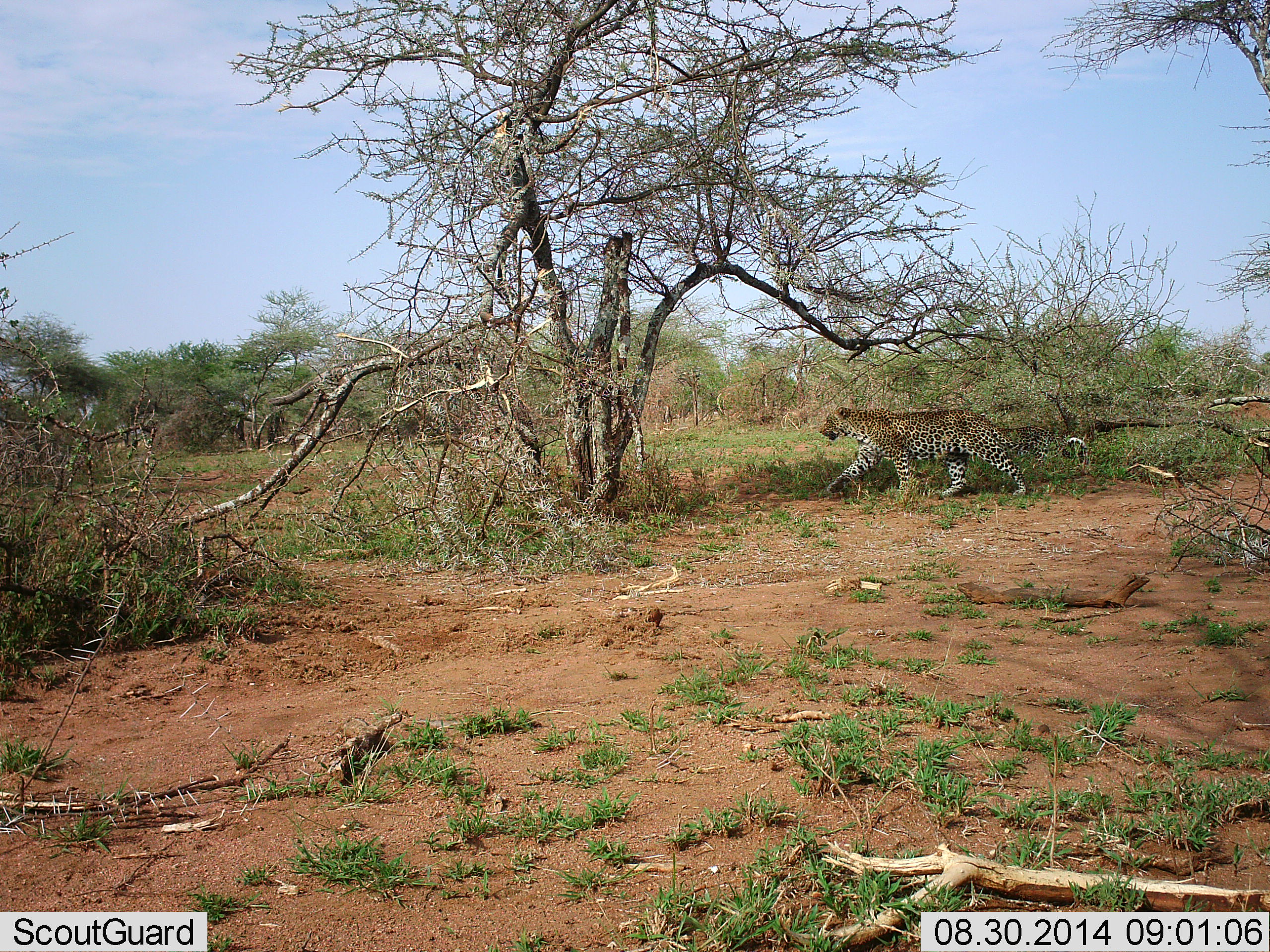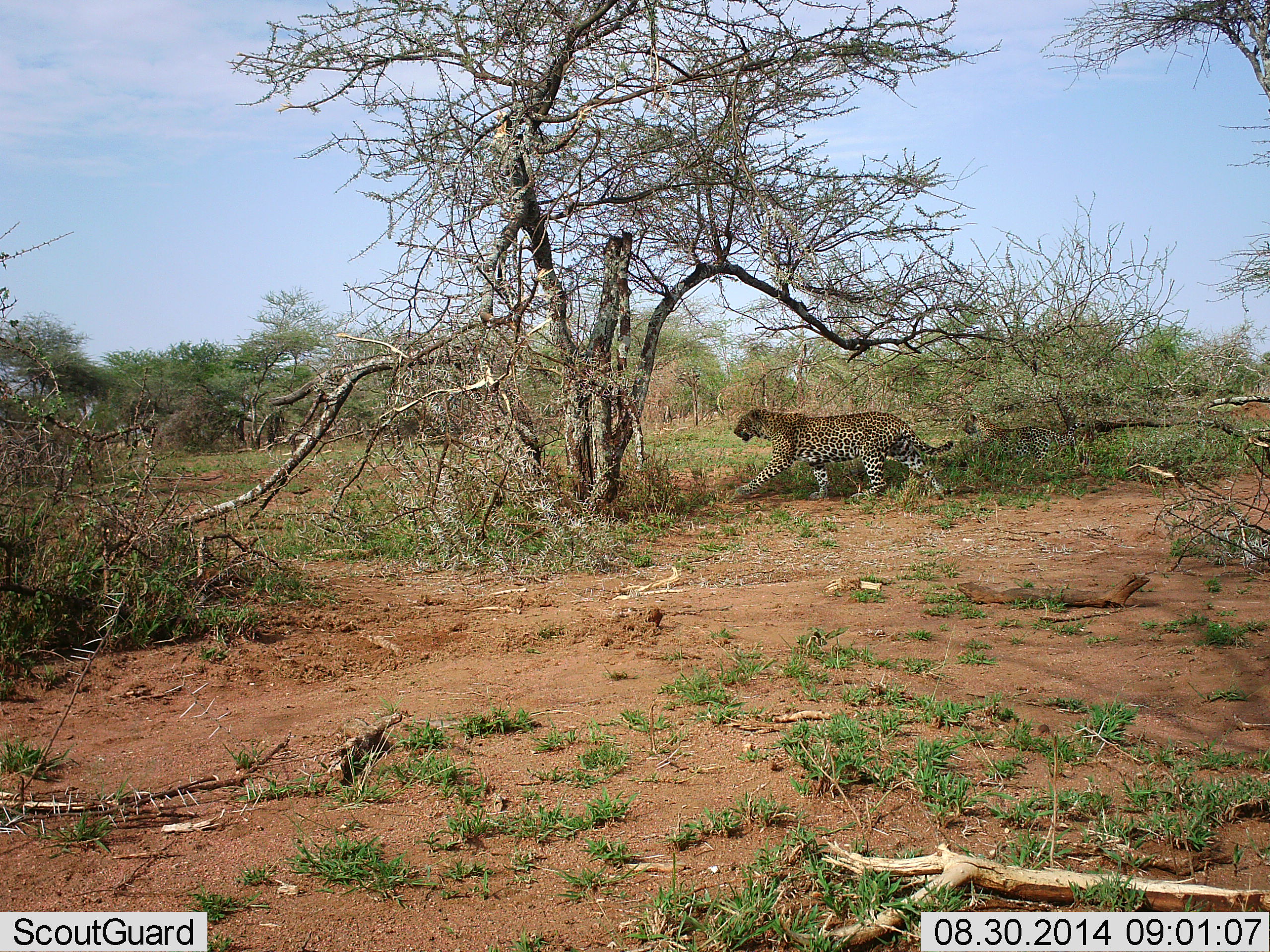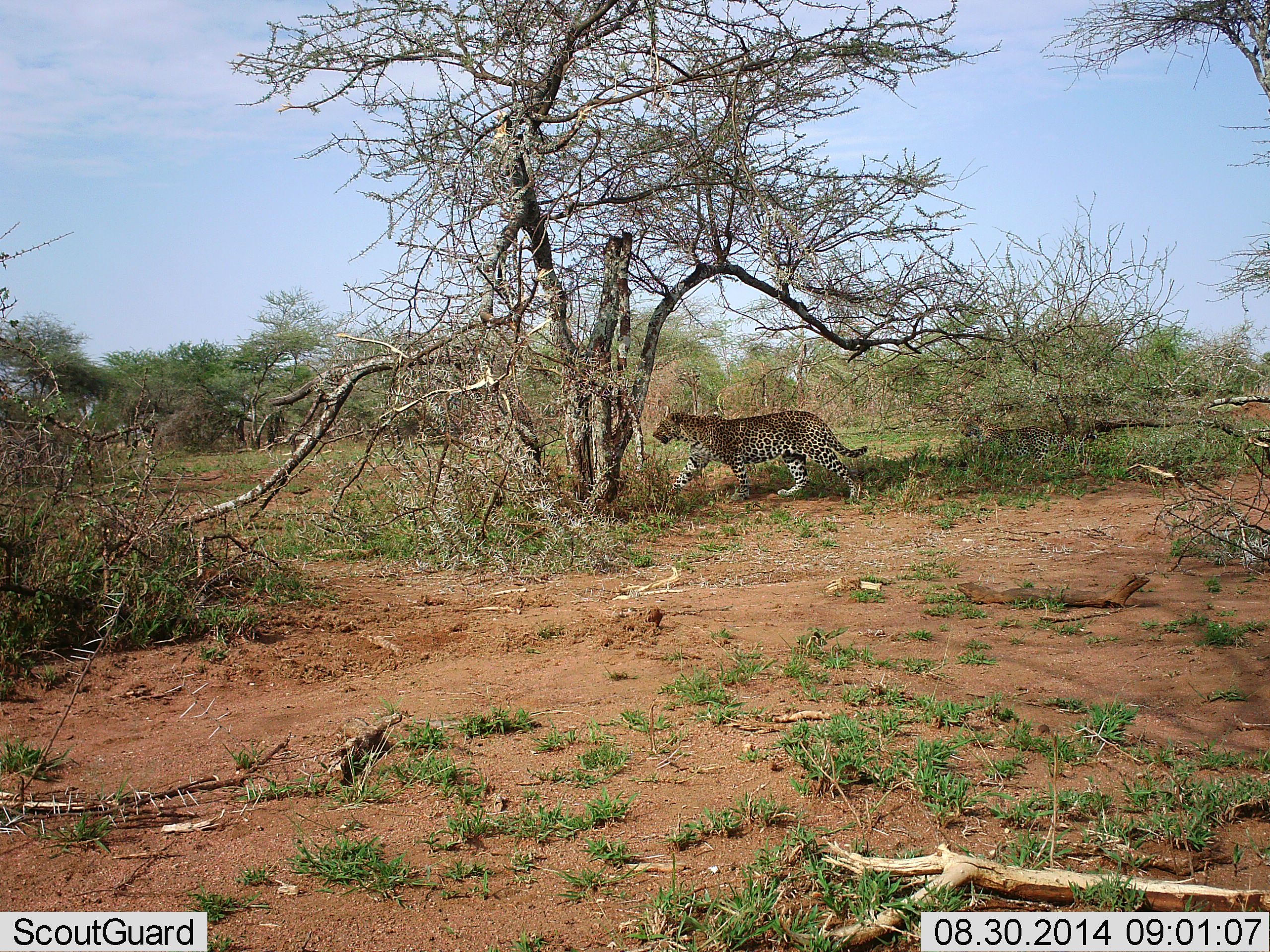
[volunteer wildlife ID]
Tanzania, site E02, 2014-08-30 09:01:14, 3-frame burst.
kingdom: Animalia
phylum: Chordata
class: Mammalia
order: Carnivora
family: Felidae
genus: Panthera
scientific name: Panthera pardus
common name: leopard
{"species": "leopard (Panthera pardus)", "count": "1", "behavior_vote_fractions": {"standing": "20%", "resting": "0%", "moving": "100%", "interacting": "0%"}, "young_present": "30%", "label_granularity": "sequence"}